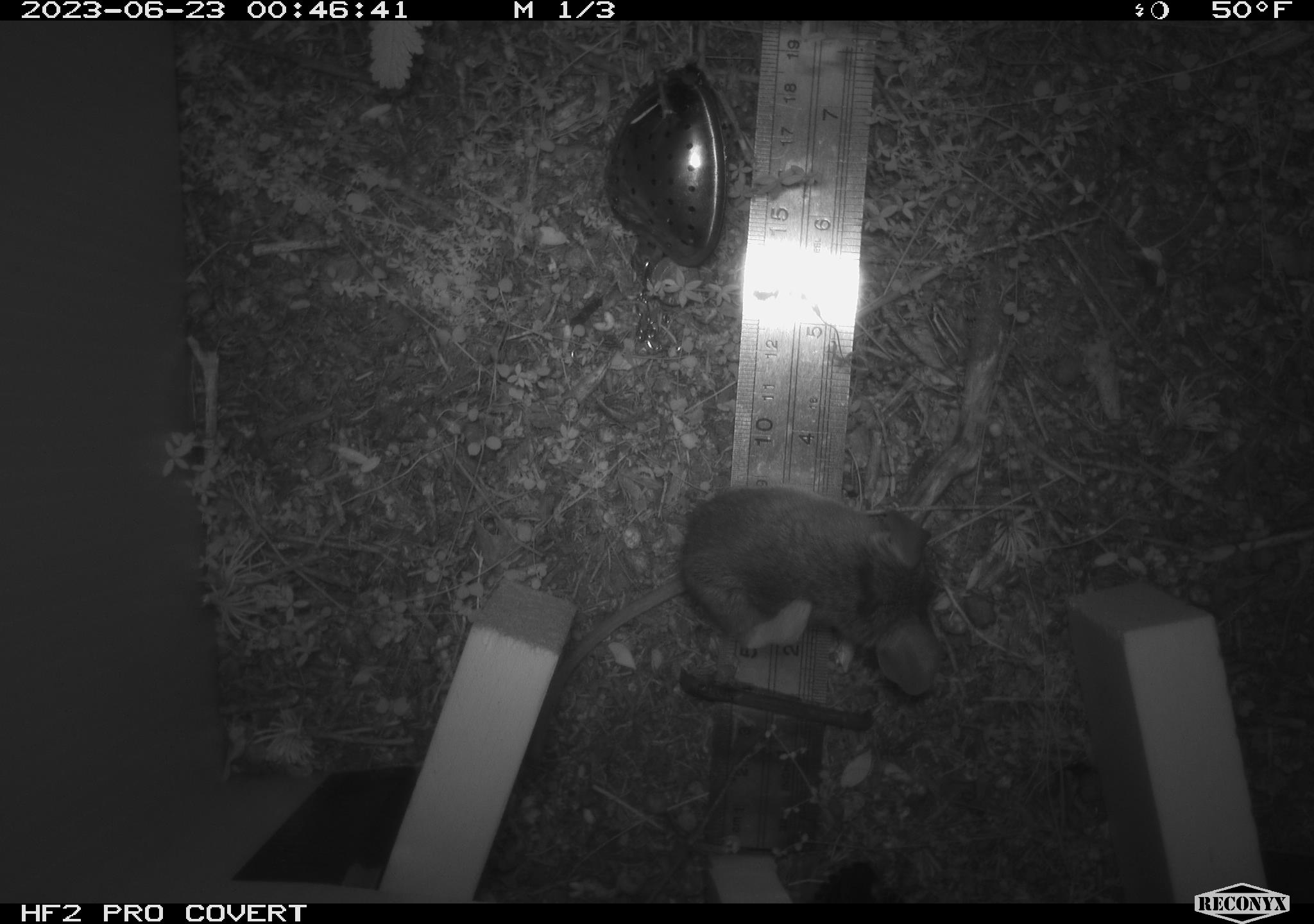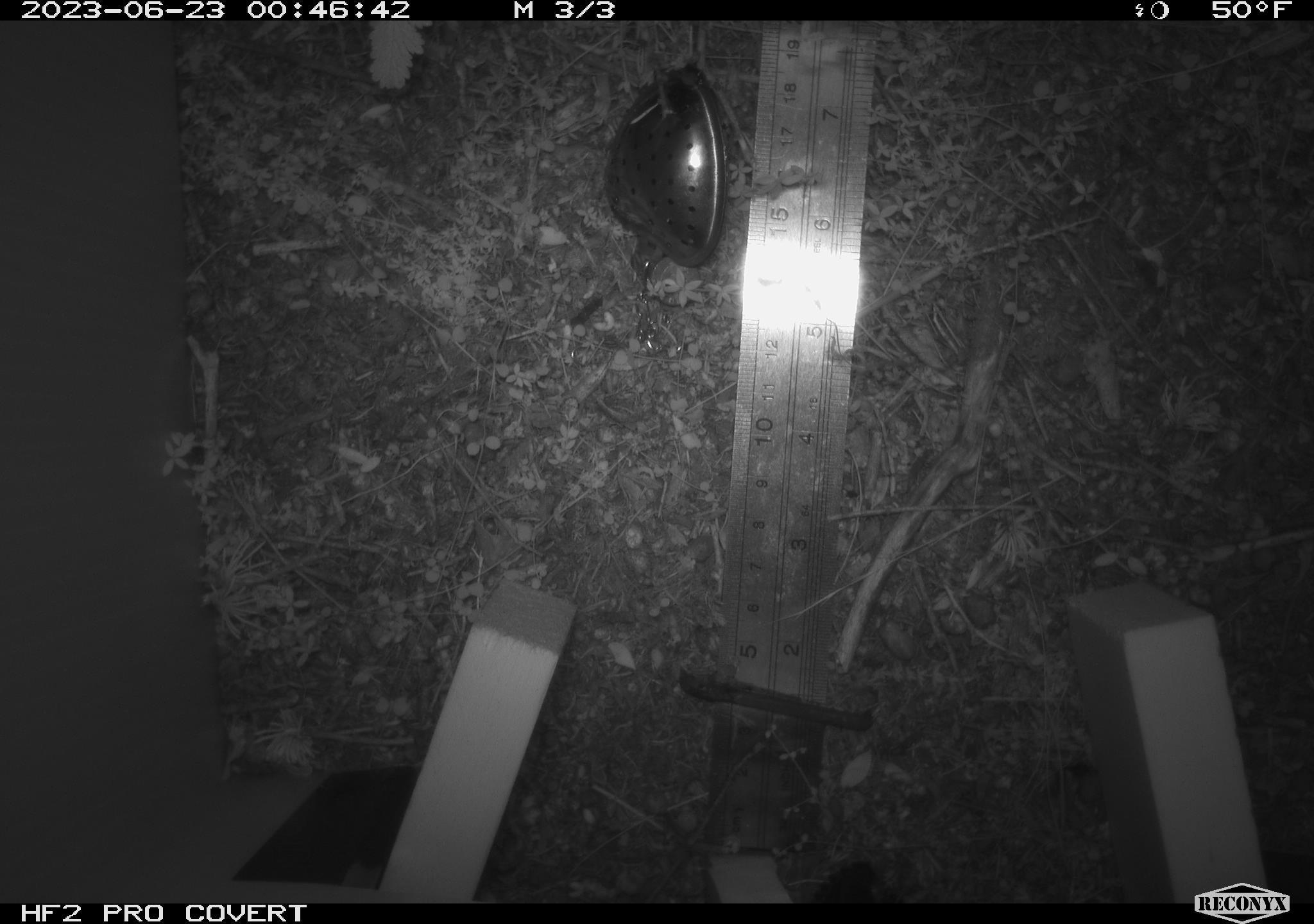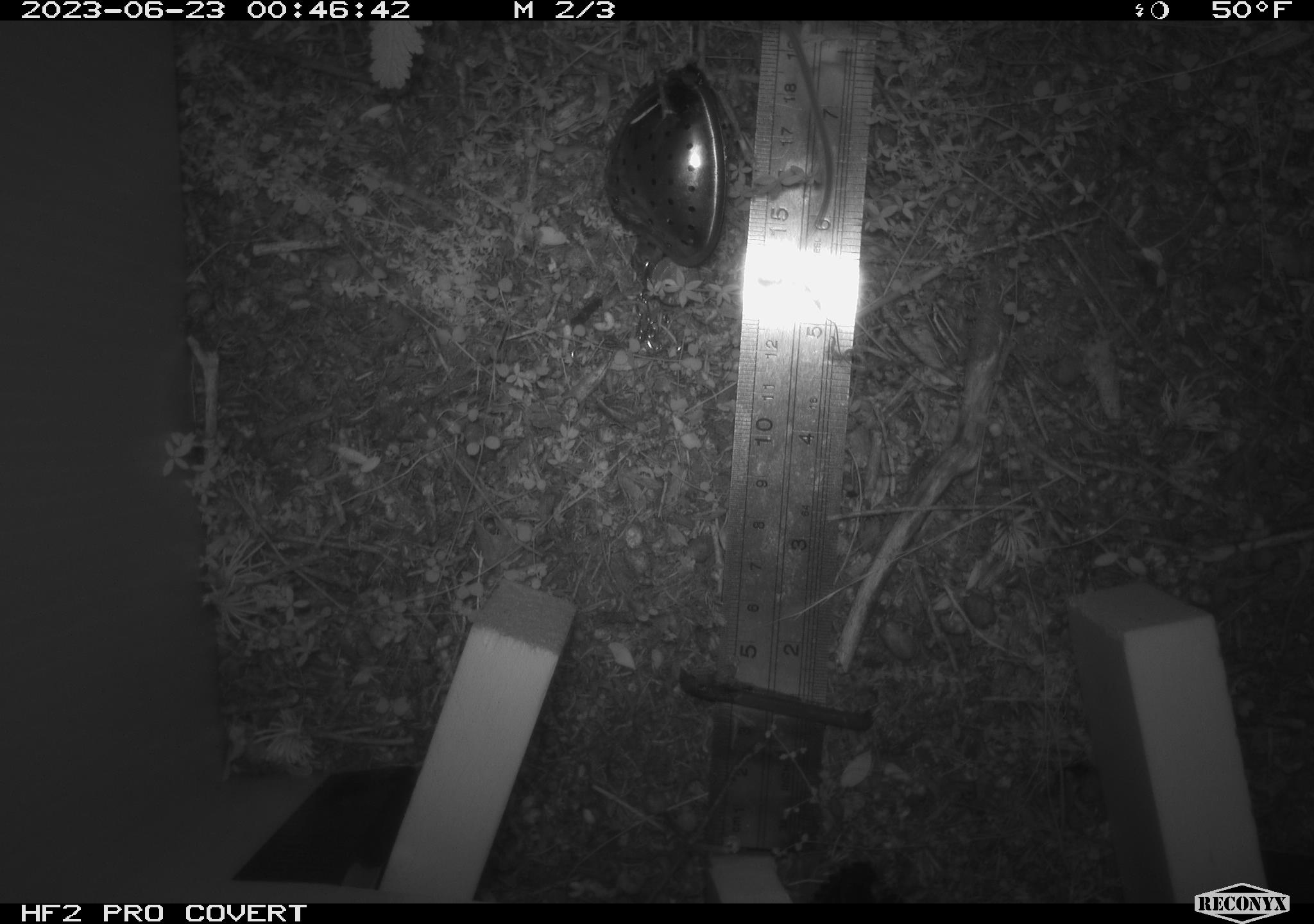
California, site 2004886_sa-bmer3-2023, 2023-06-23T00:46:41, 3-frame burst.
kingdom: Animalia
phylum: Chordata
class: Mammalia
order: Rodentia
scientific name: Rodentia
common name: mouse species